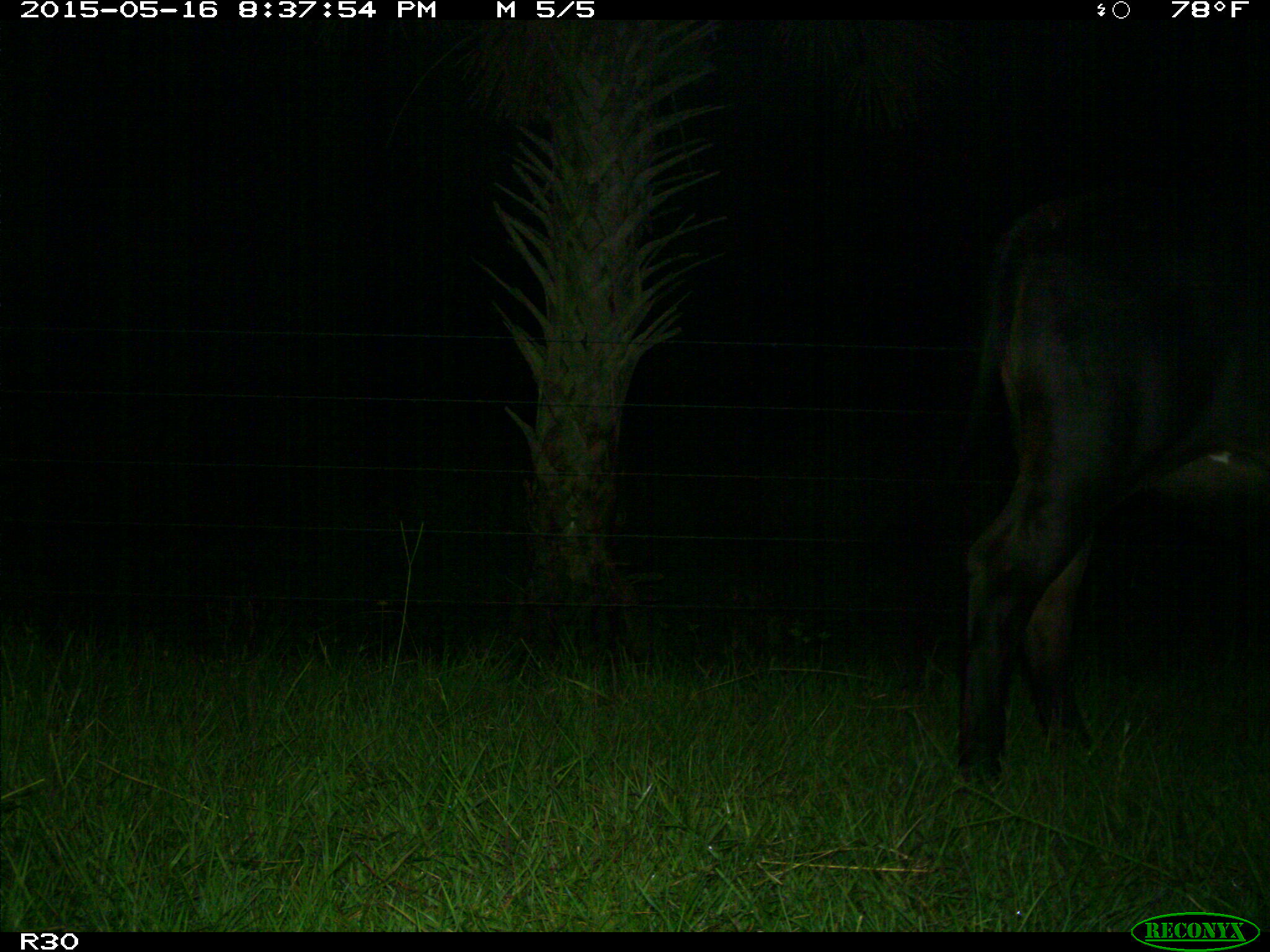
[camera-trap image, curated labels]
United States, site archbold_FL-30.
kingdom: Animalia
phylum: Chordata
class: Mammalia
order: Artiodactyla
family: Bovidae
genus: Bos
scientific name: Bos taurus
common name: domestic cow